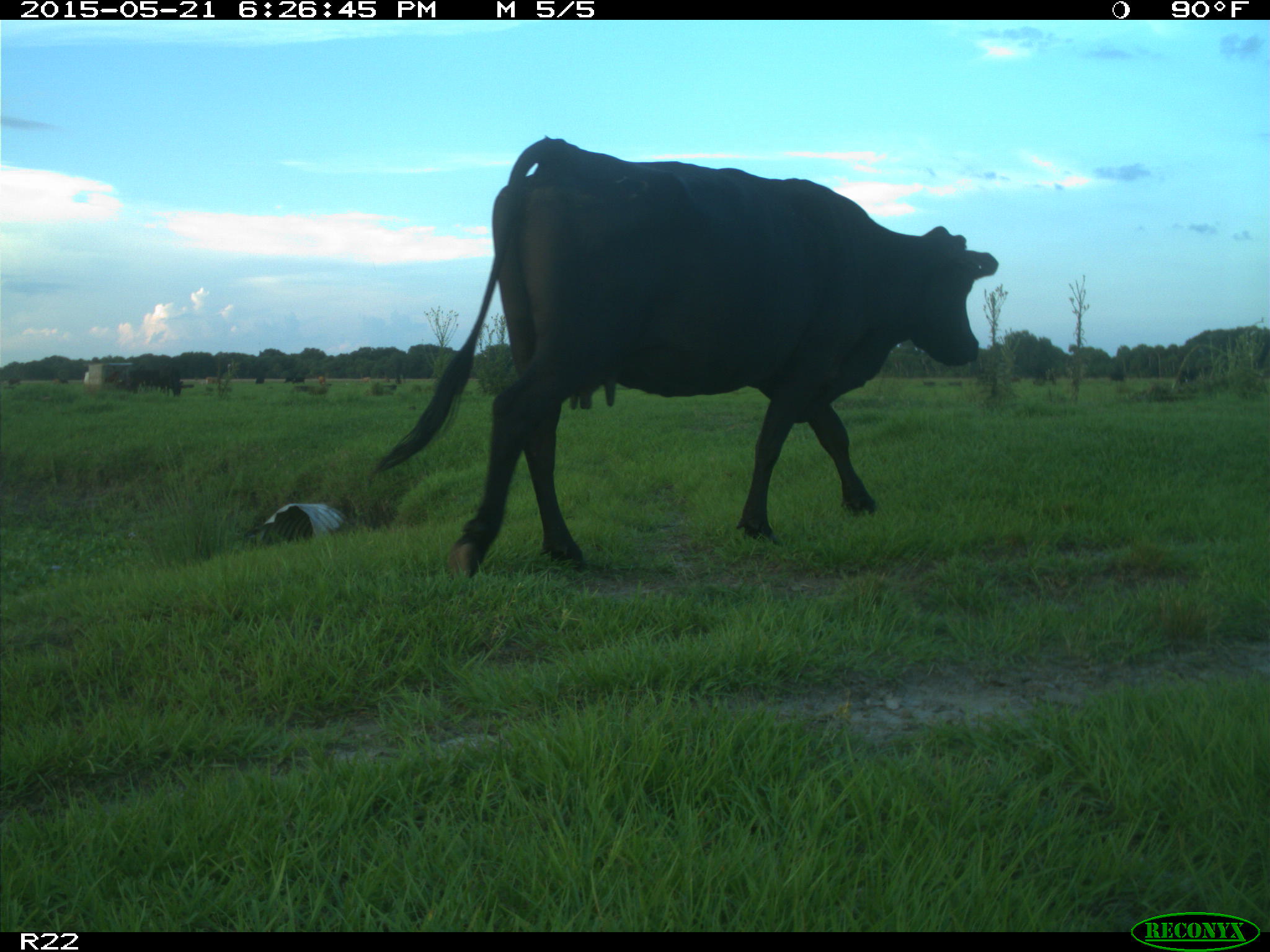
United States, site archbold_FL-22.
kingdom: Animalia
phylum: Chordata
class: Mammalia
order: Artiodactyla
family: Bovidae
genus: Bos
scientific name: Bos taurus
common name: domestic cow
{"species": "Bos taurus (domestic cow)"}